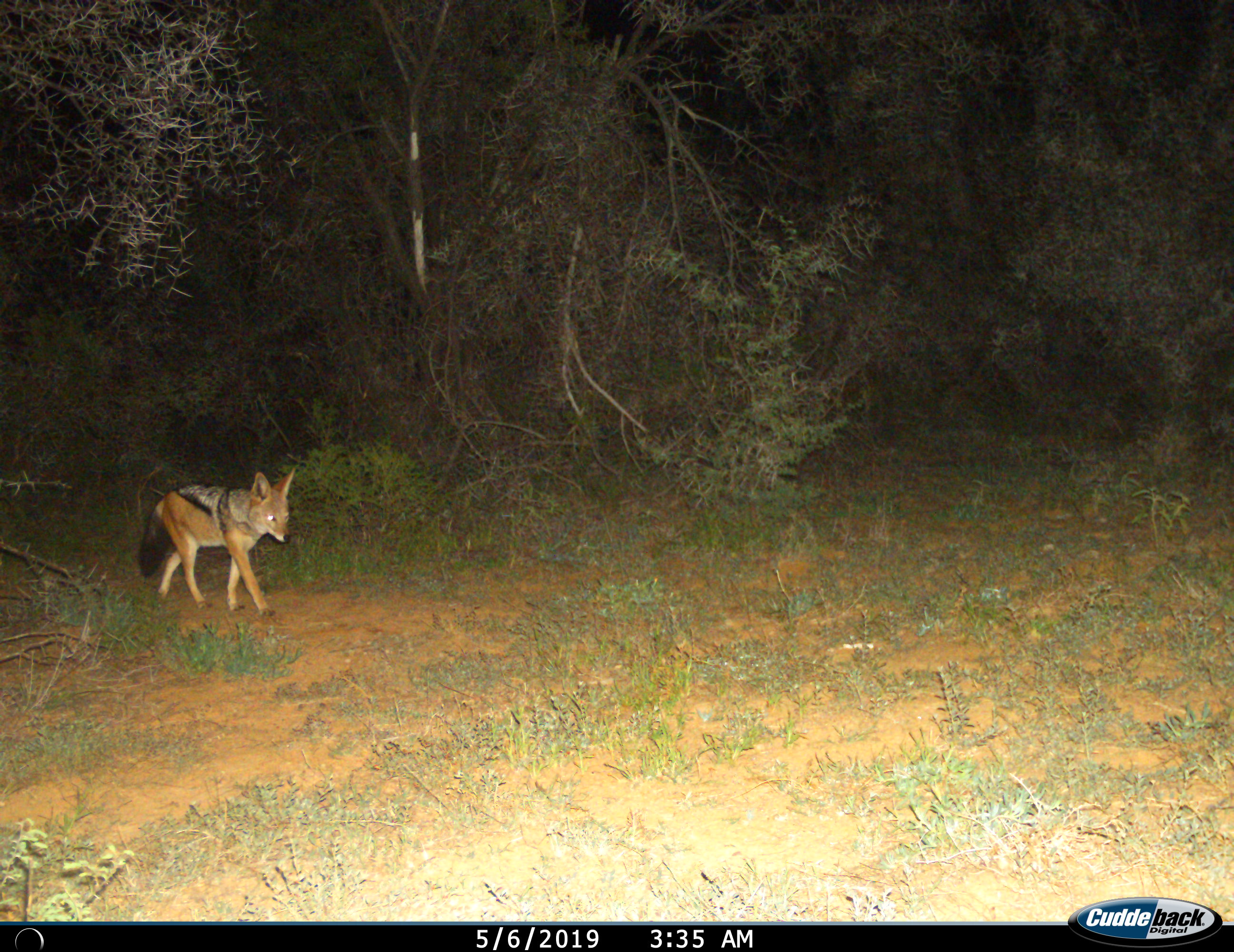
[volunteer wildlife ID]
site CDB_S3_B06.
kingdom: Animalia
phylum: Chordata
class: Mammalia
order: Carnivora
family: Canidae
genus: Lupulella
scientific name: Lupulella mesomelas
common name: black-backed jackal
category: jackalblackbacked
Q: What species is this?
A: Jackalblackbacked (black-backed jackal) (Lupulella mesomelas).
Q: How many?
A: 1.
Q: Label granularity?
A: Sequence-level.